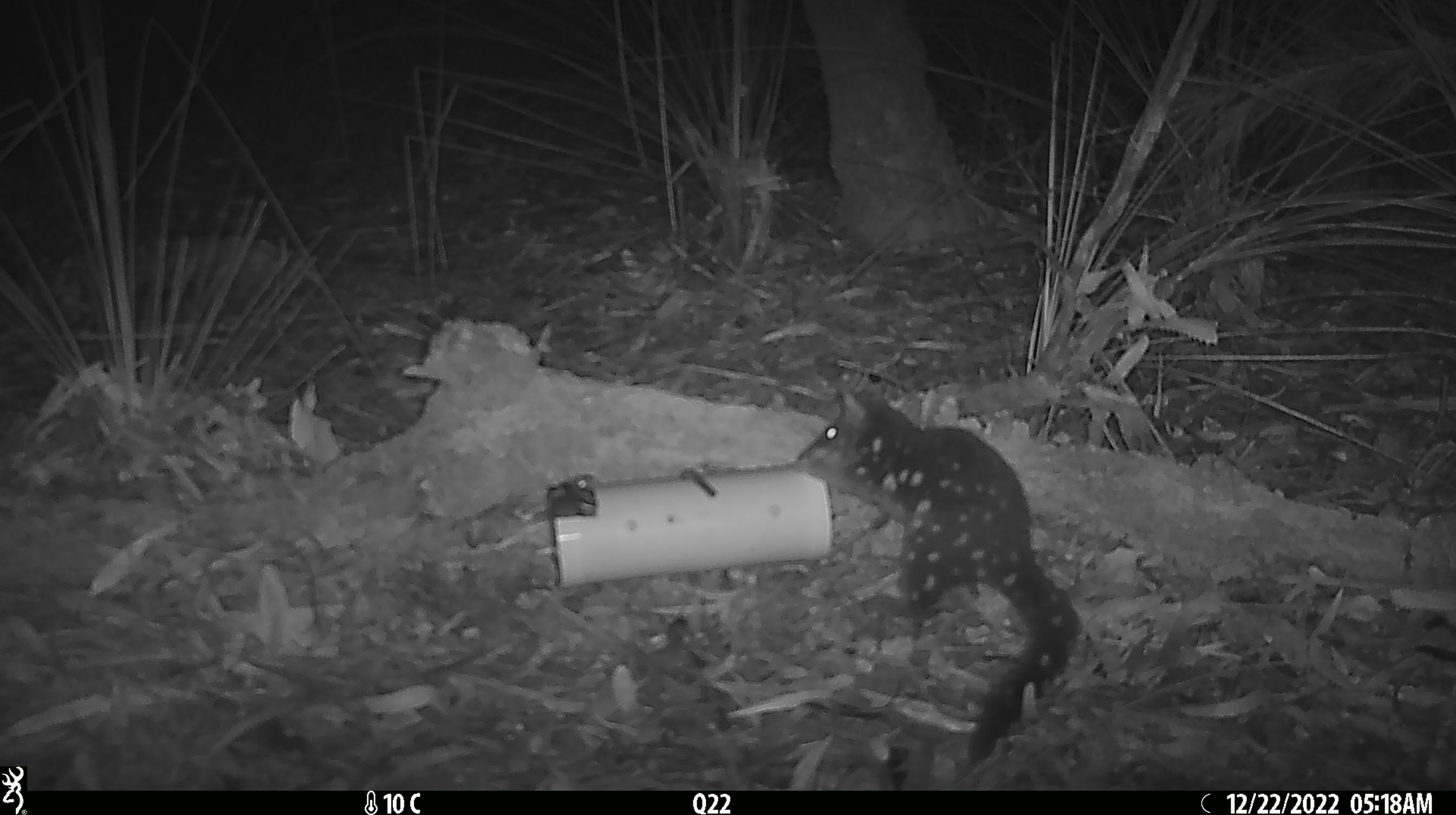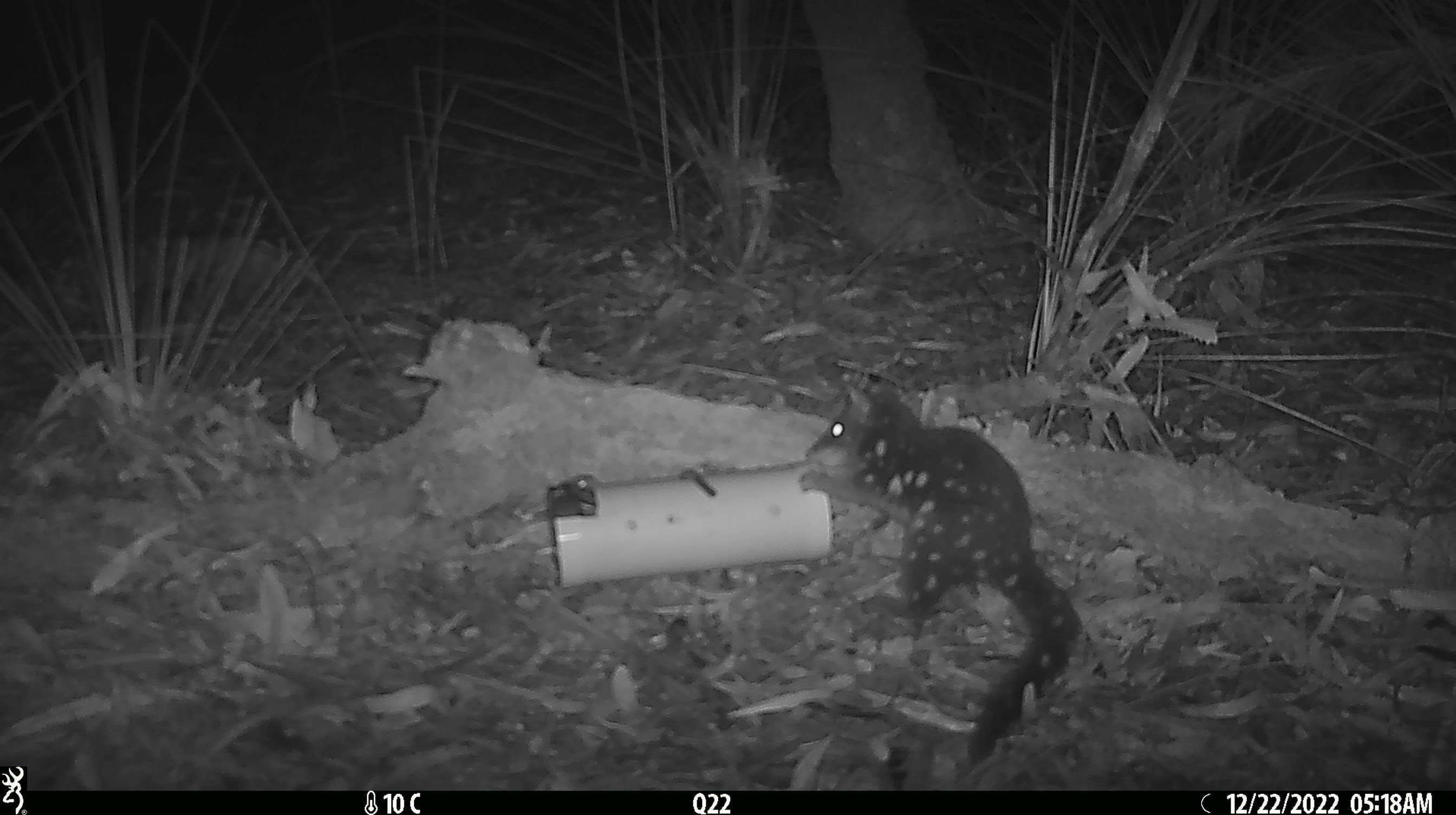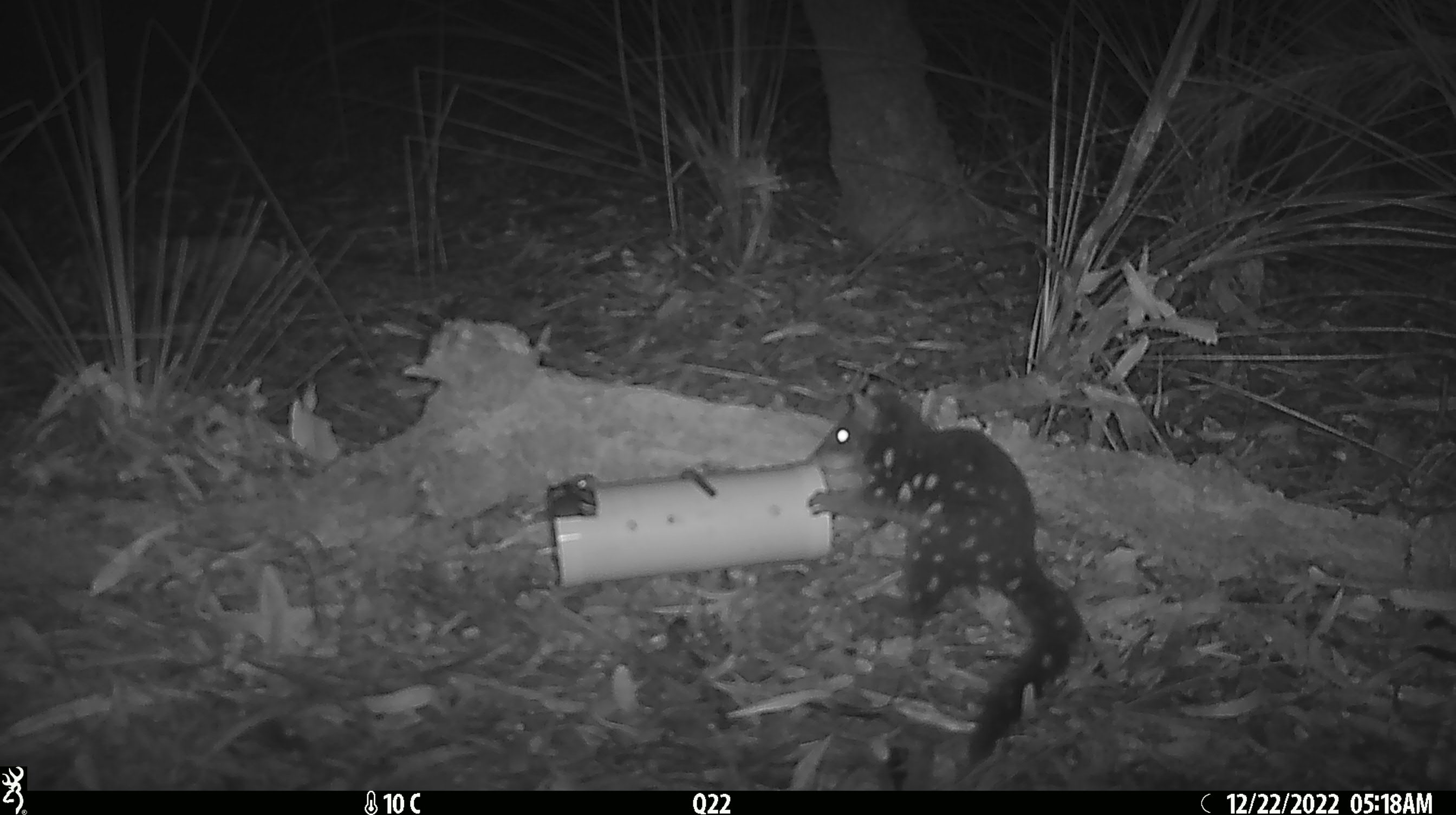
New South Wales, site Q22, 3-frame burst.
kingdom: Animalia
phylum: Chordata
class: Mammalia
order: Dasyuromorphia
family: Dasyuridae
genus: Dasyurus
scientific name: Dasyurus maculatus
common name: spotted-tailed quoll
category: quoll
Quoll (spotted-tailed quoll) (Dasyurus maculatus).